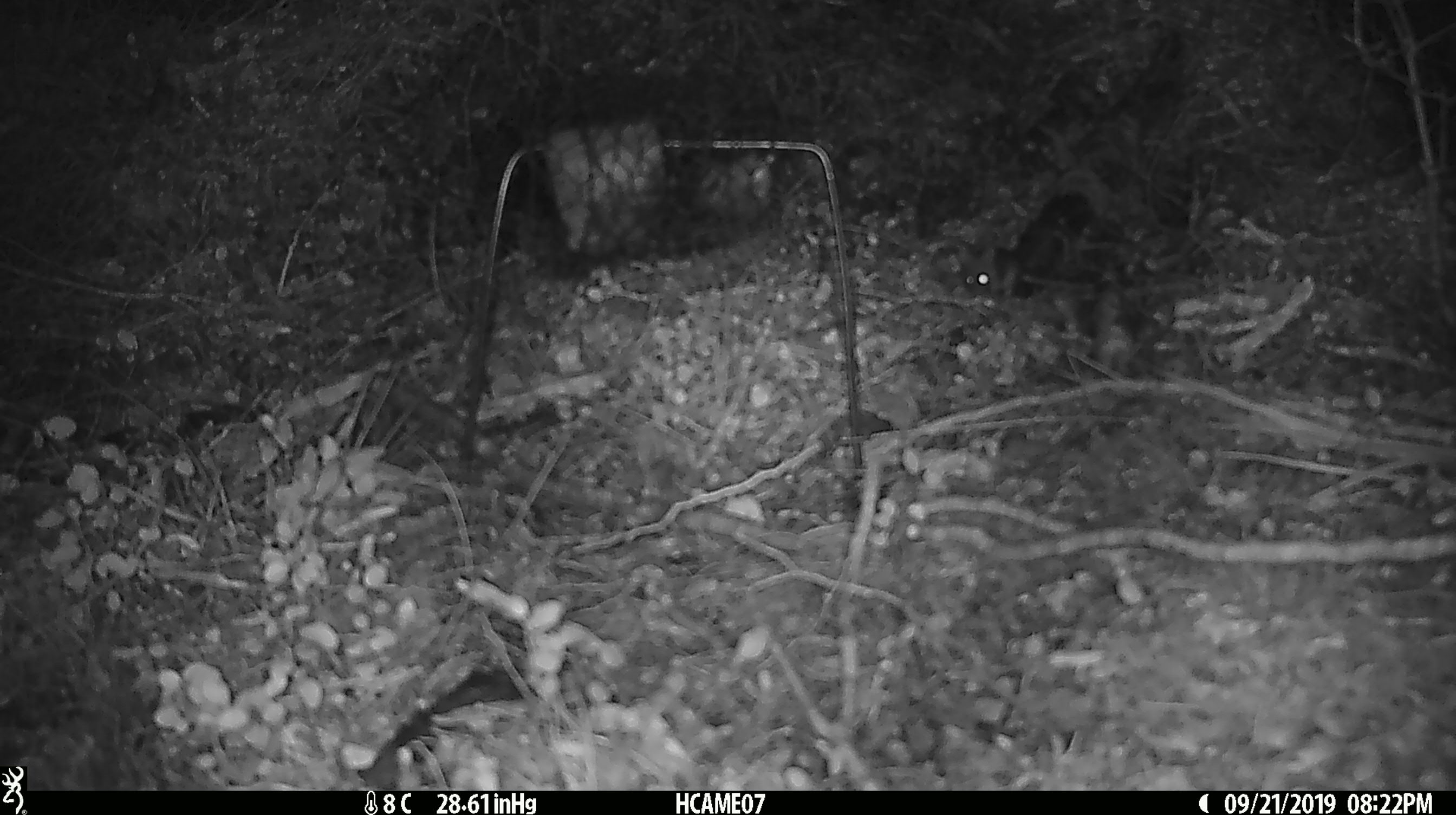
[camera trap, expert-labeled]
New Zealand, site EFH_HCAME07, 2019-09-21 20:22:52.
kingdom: Animalia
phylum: Chordata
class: Mammalia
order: Rodentia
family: Muridae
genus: Mus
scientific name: Mus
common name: mouse